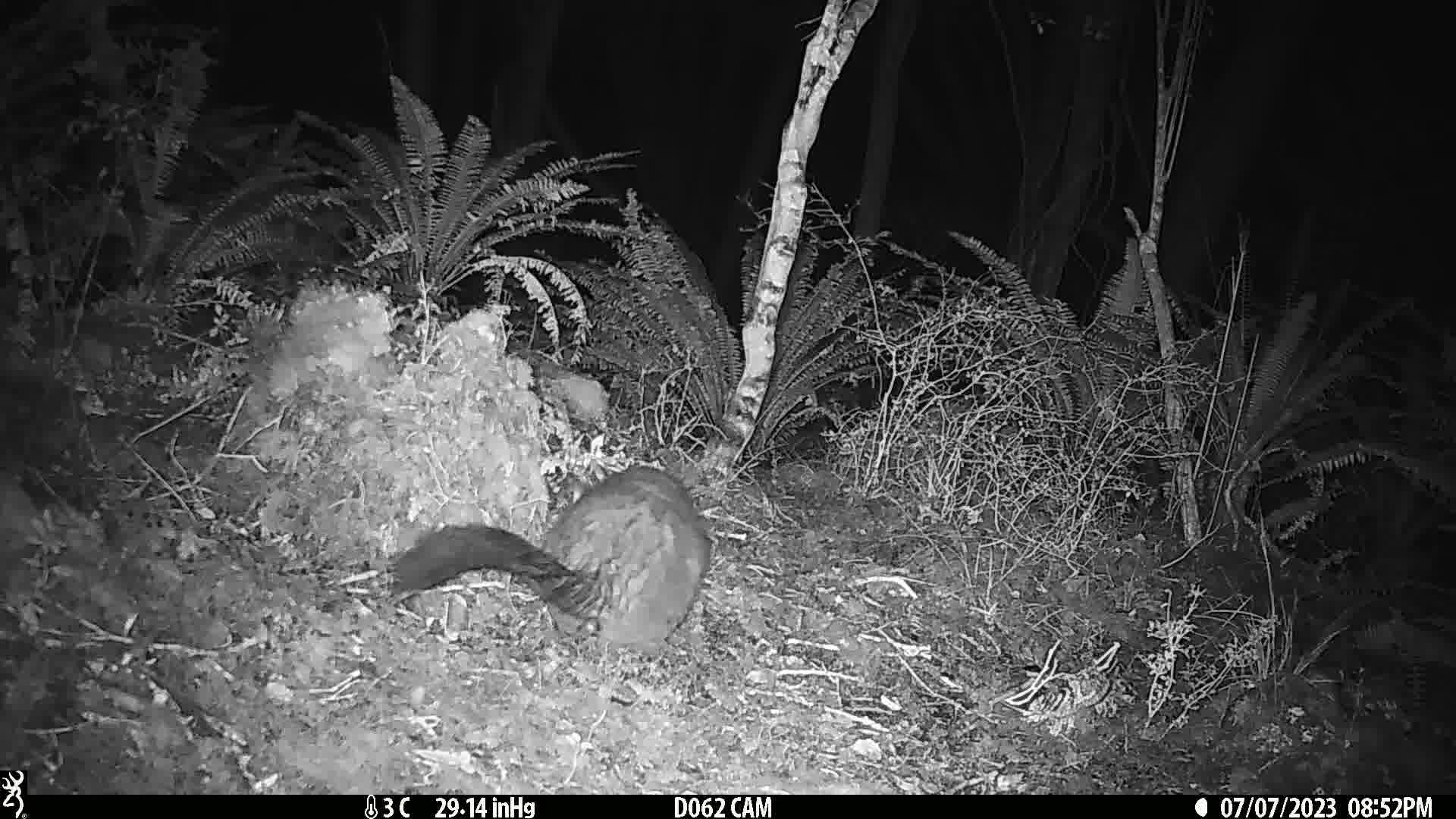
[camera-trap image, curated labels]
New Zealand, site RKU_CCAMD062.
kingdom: Animalia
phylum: Chordata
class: Mammalia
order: Diprotodontia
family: Phalangeridae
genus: Trichosurus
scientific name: Trichosurus vulpecula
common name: common brushtail possum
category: possum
Possum (common brushtail possum) (Trichosurus vulpecula).